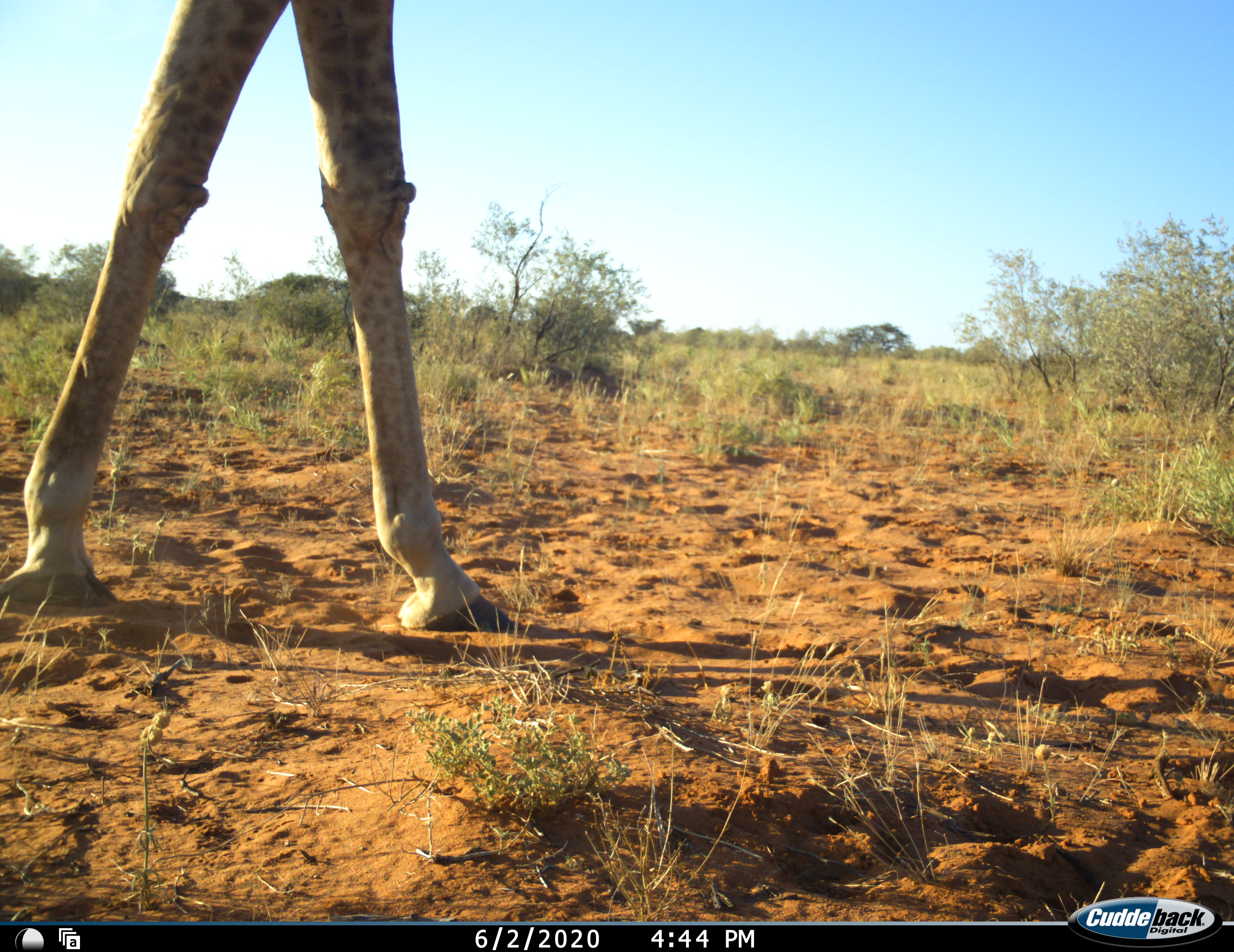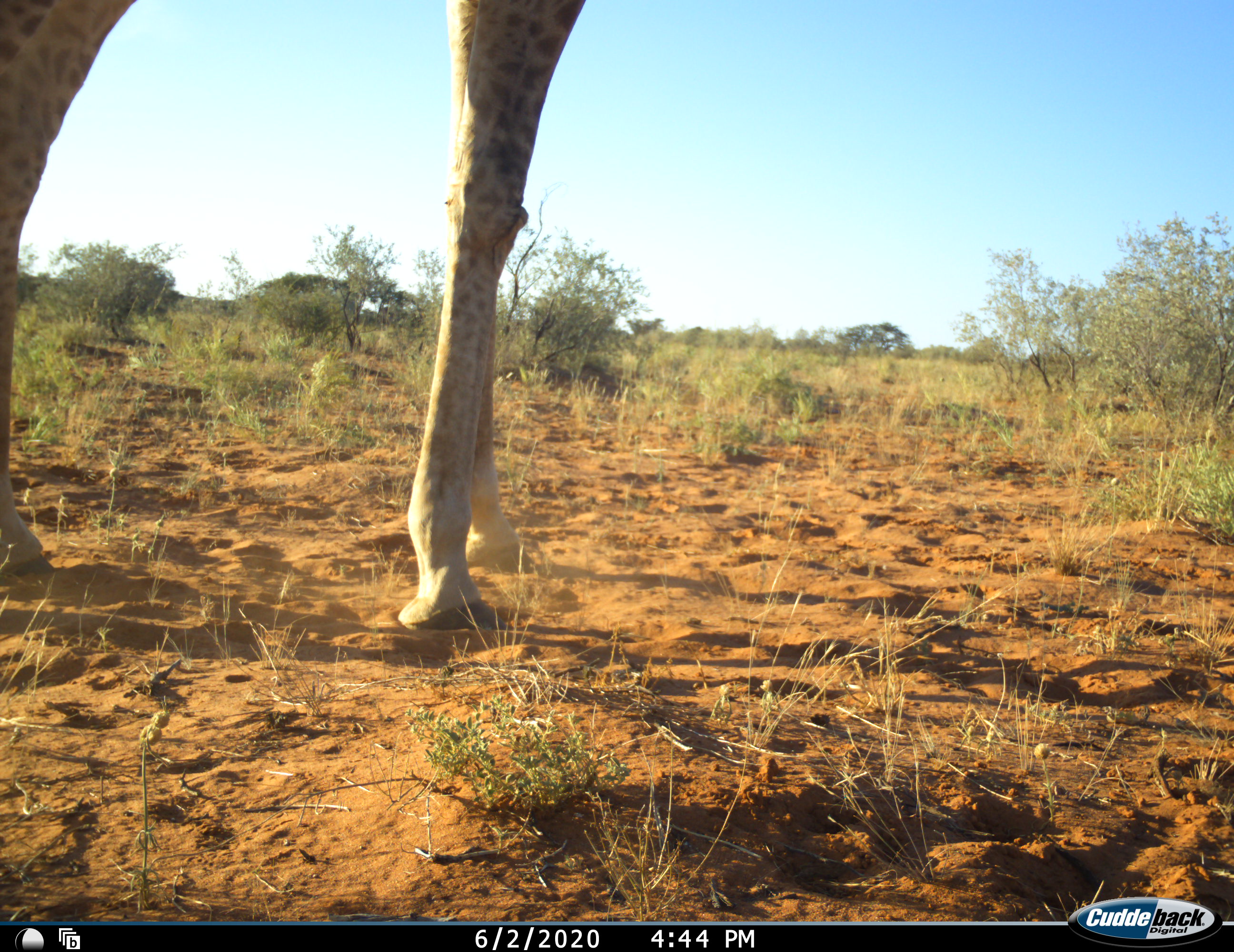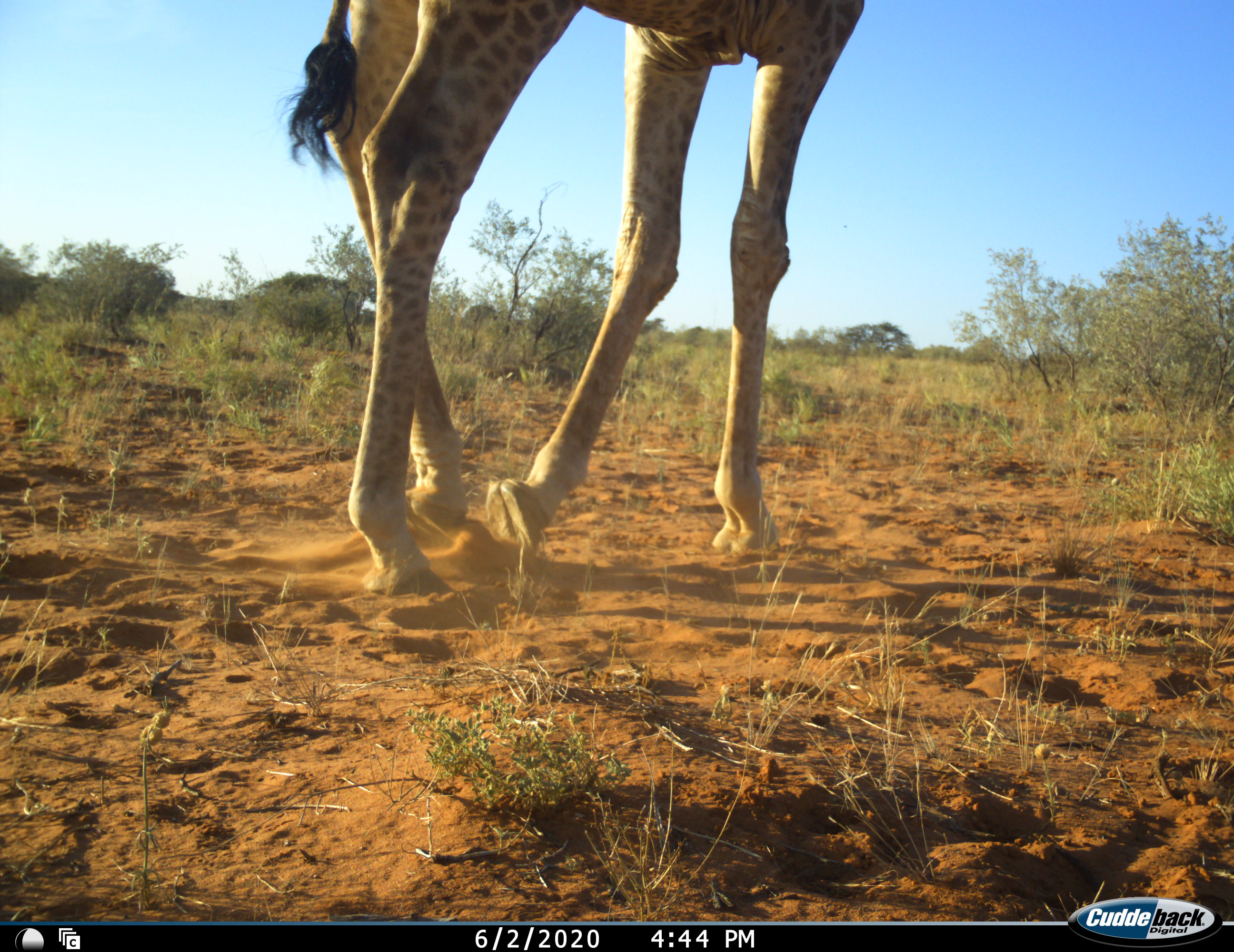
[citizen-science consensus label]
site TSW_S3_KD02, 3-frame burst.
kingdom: Animalia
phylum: Chordata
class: Mammalia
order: Artiodactyla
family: Giraffidae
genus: Giraffa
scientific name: Giraffa camelopardalis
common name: giraffe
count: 1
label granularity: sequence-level